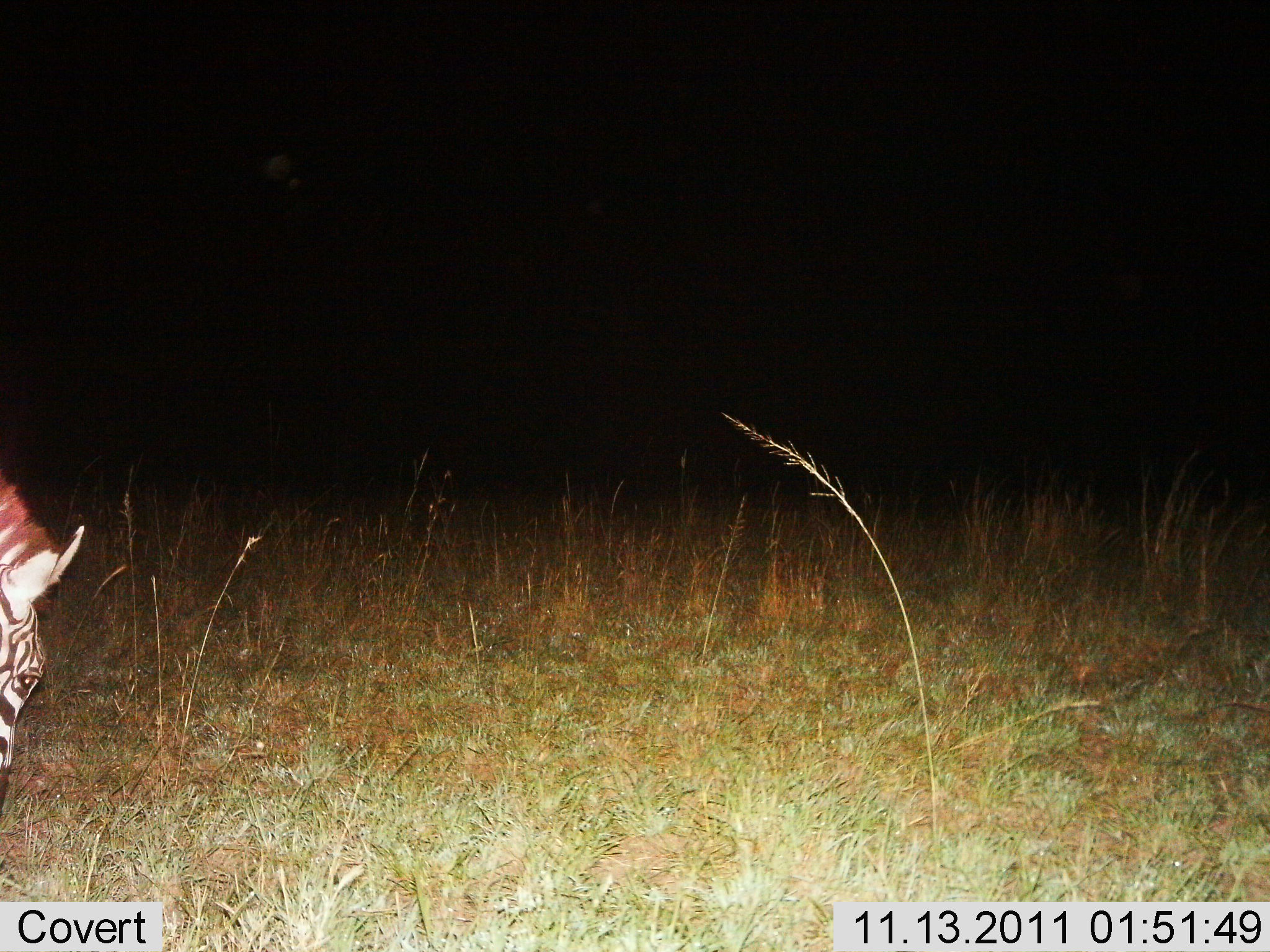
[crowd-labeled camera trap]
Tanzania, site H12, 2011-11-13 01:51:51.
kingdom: Animalia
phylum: Chordata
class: Mammalia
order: Perissodactyla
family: Equidae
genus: Equus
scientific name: Equus quagga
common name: plains zebra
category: zebra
Zebra (plains zebra) (Equus quagga), count 1. Behavior (volunteer vote fractions): standing 54%, resting 0%, moving 8%, interacting 0%. Young present (vote fraction): 0%. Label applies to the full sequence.